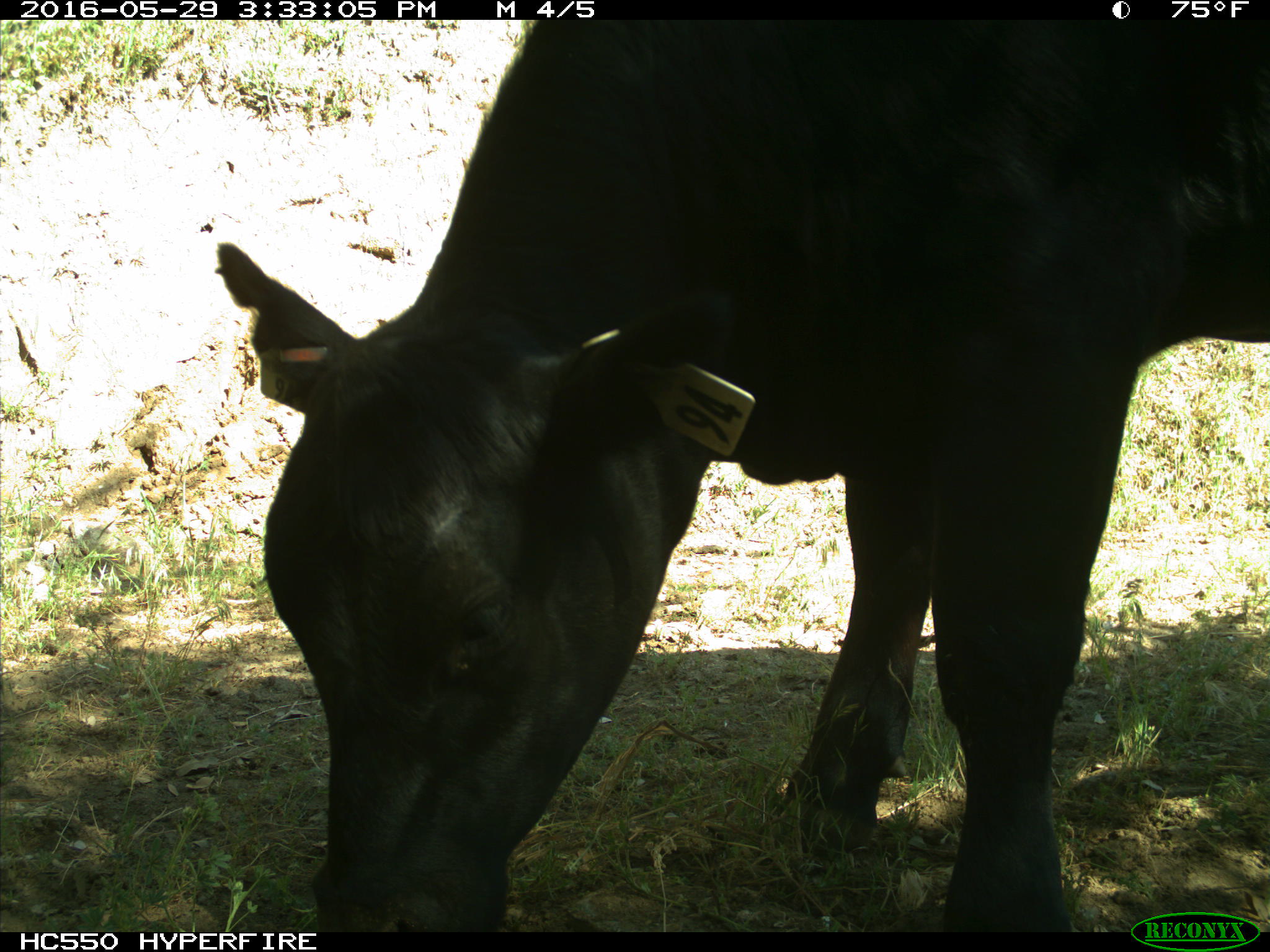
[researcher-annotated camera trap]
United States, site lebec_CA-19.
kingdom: Animalia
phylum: Chordata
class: Mammalia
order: Artiodactyla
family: Bovidae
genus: Bos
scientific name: Bos taurus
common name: domestic cow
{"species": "Bos taurus (domestic cow)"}